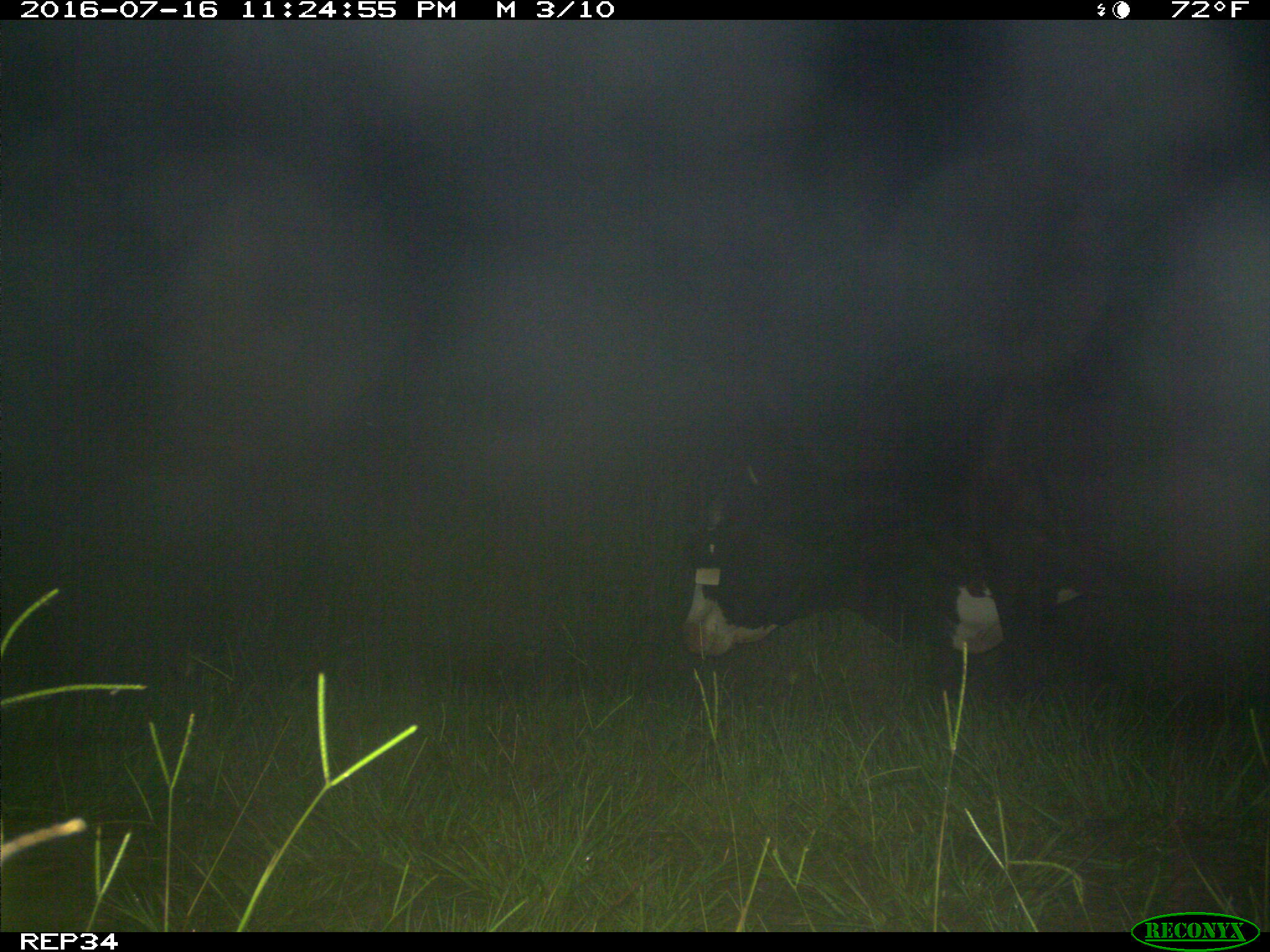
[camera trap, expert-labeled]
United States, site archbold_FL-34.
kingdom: Animalia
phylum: Chordata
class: Mammalia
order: Artiodactyla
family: Bovidae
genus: Bos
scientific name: Bos taurus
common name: domestic cow